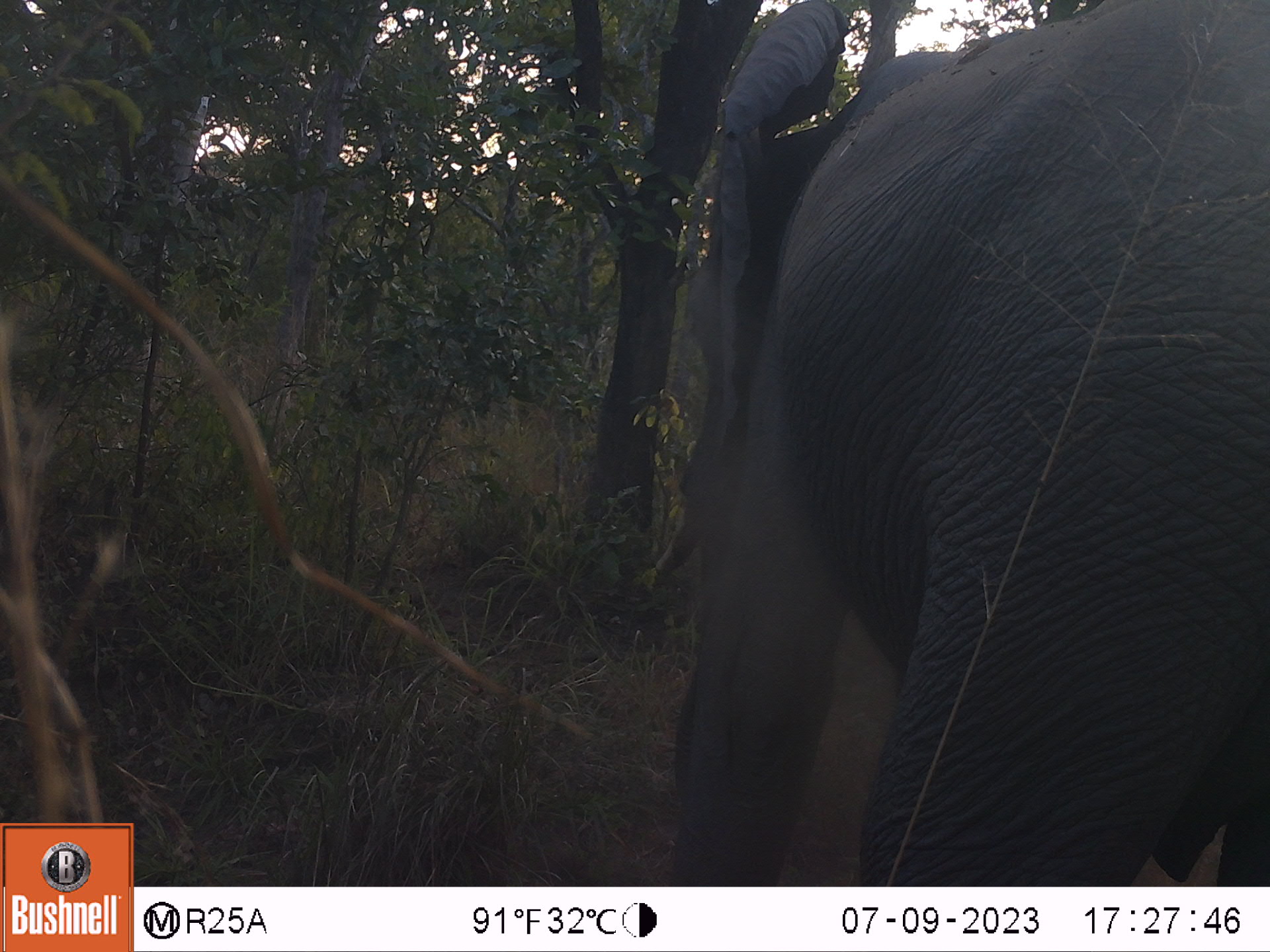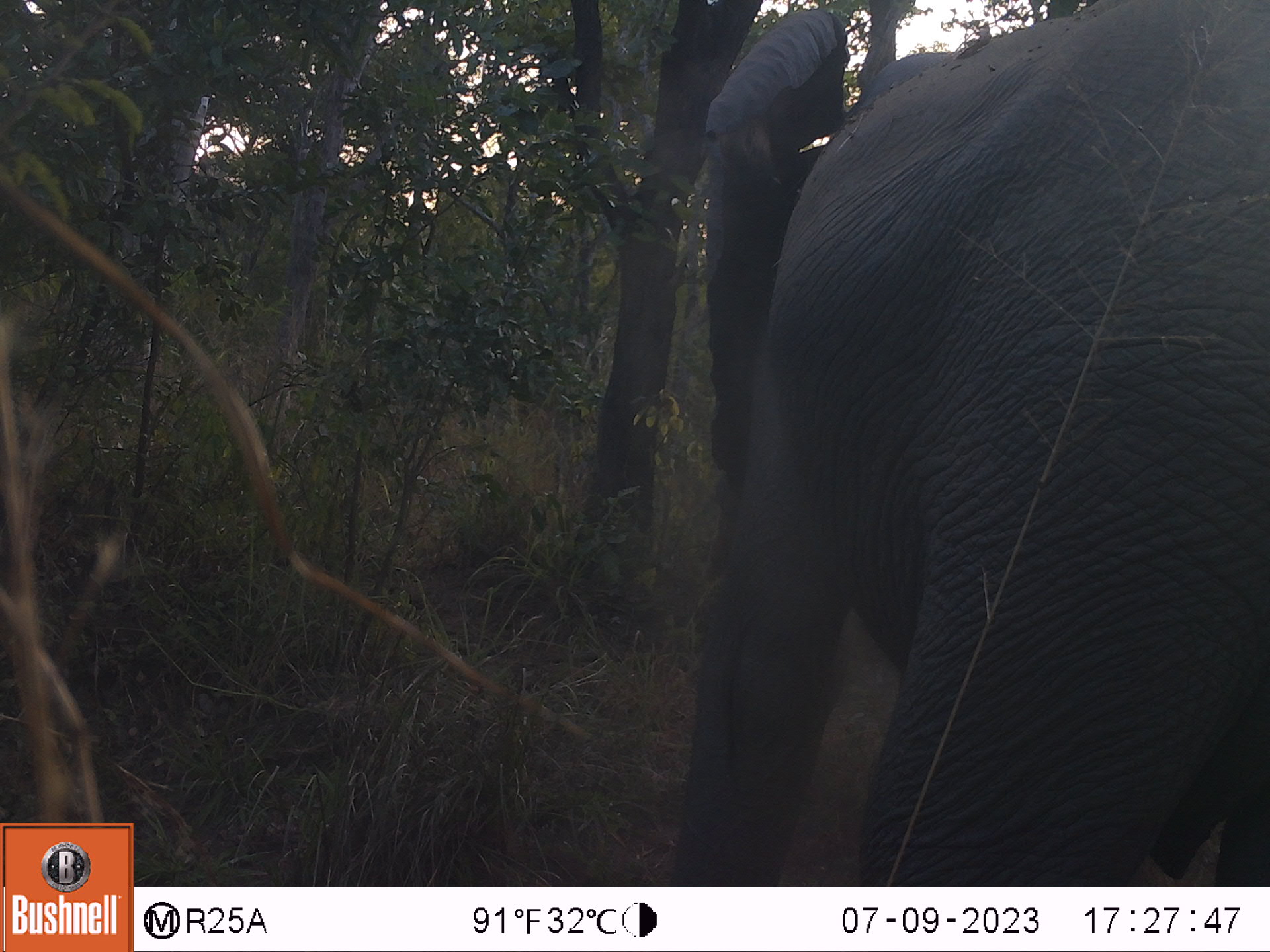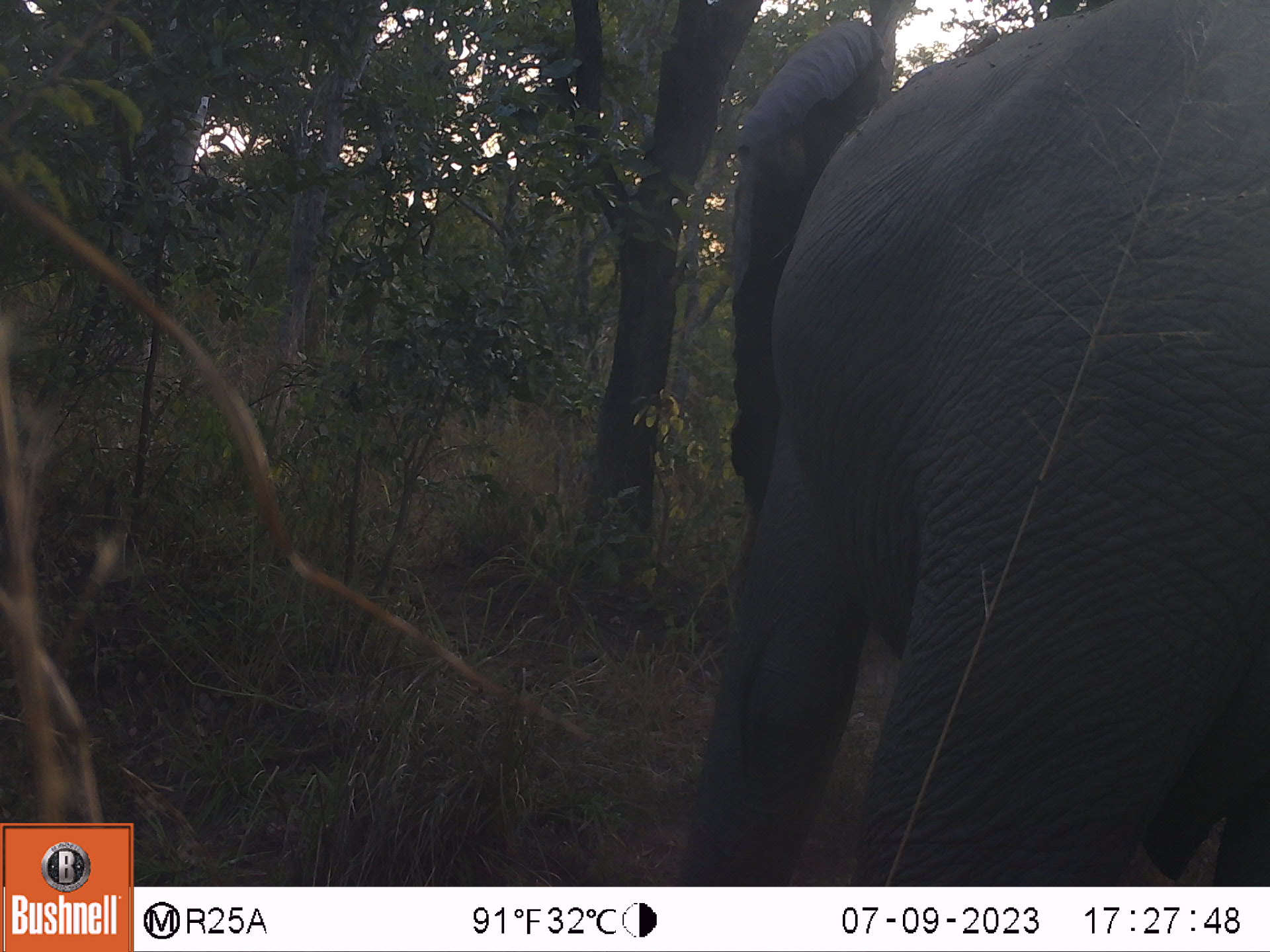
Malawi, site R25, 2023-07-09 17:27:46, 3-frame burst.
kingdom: Animalia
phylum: Chordata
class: Mammalia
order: Proboscidea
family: Elephantidae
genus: Loxodonta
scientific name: Loxodonta africana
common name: african savanna elephant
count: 1